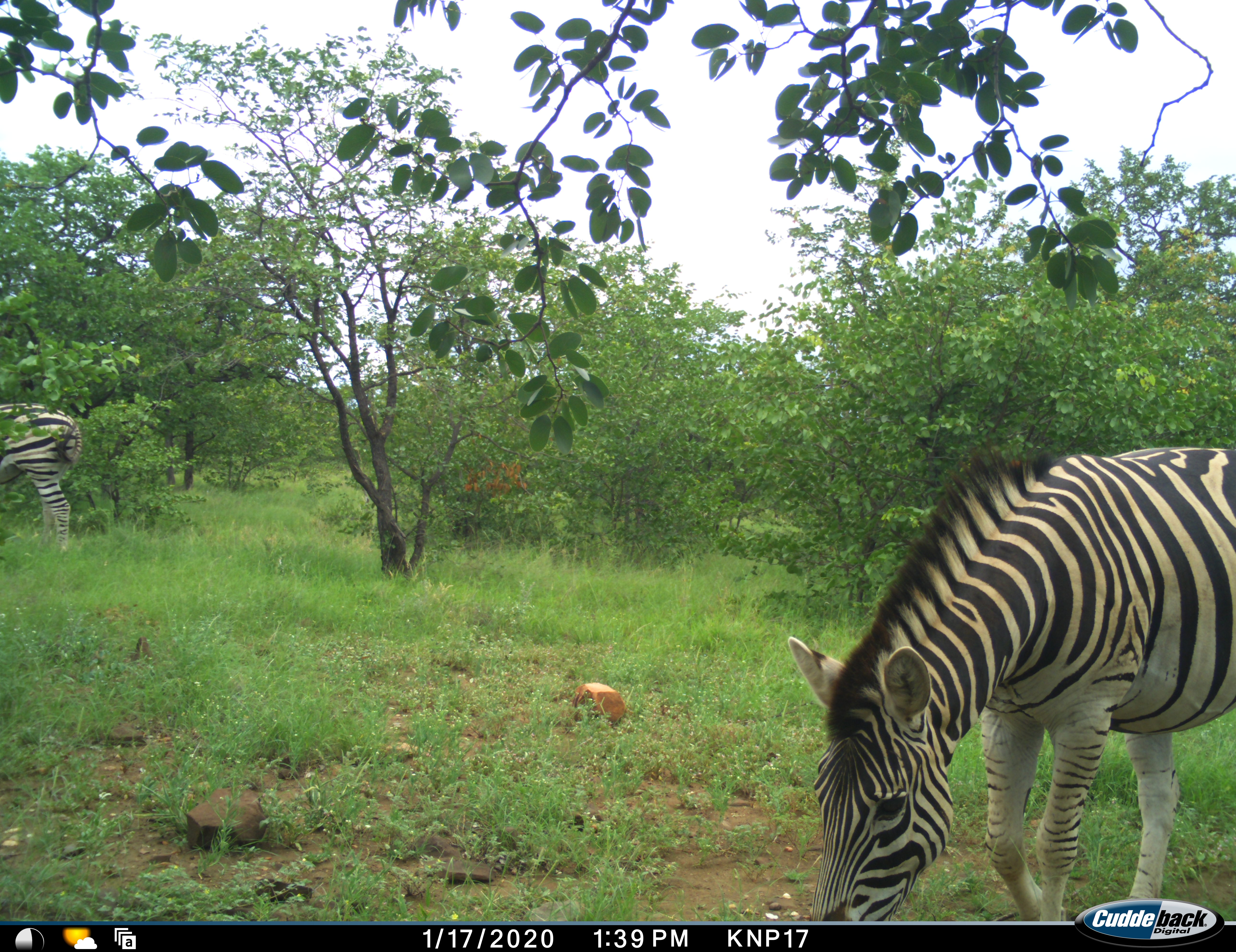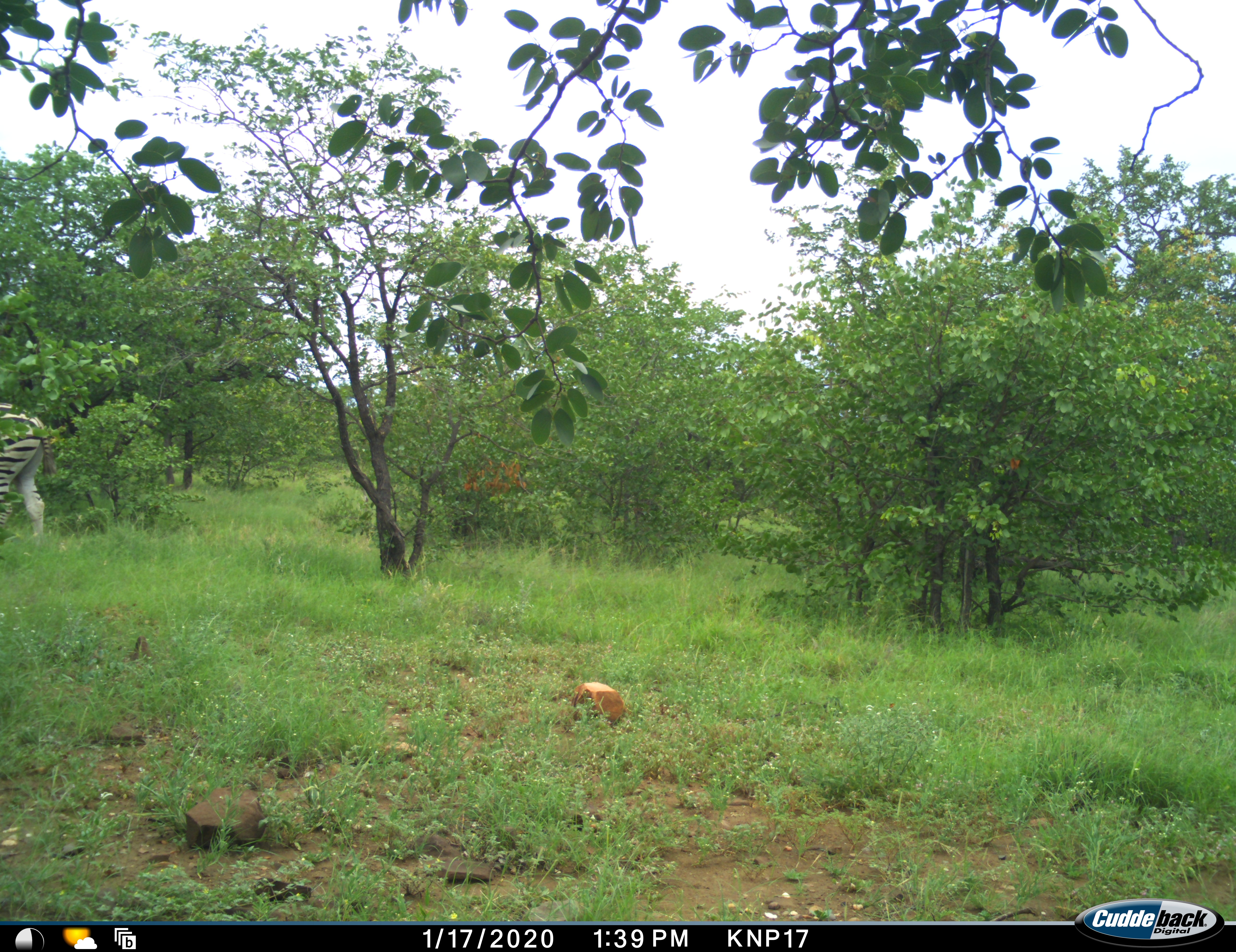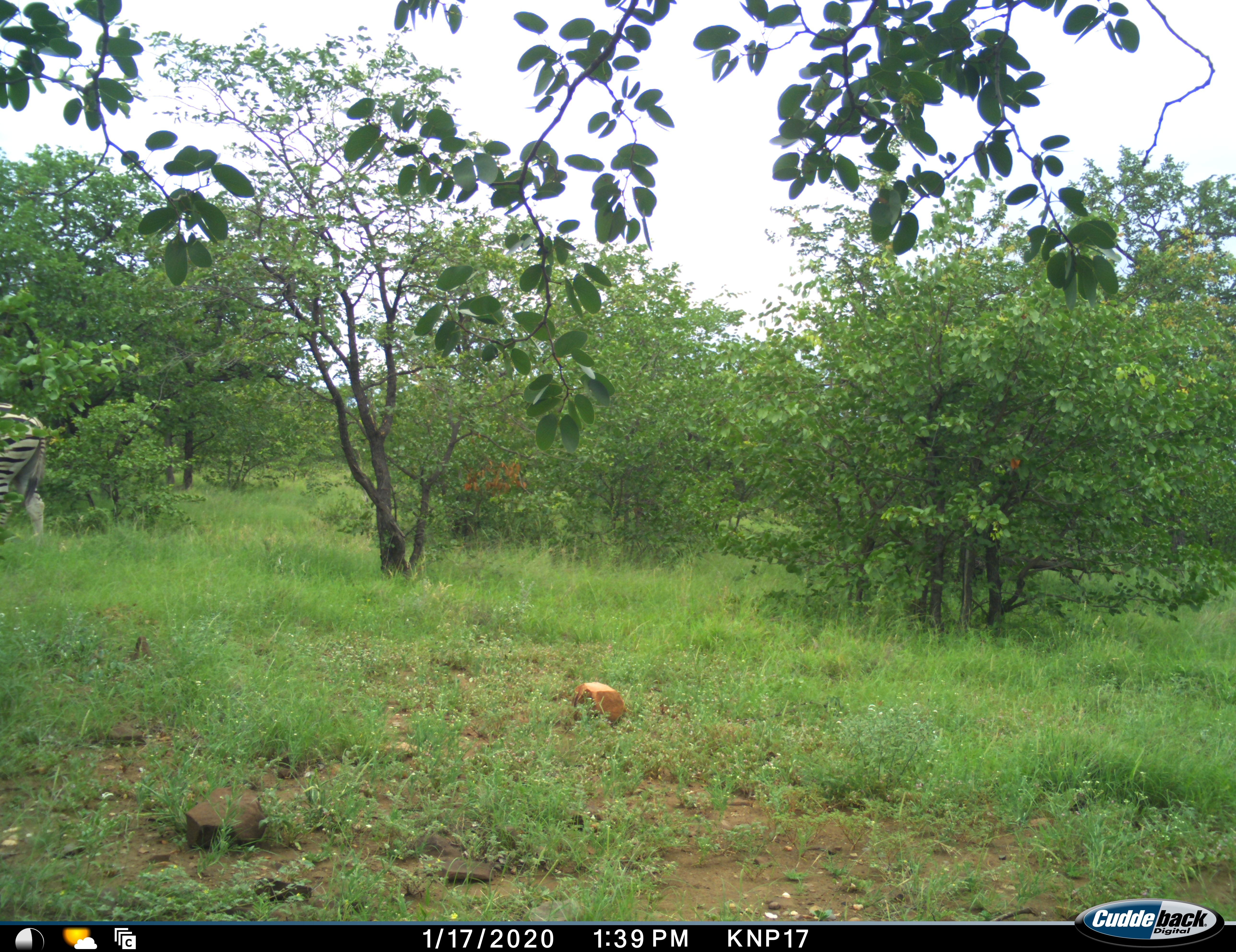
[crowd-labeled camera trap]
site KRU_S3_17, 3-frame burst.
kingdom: Animalia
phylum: Chordata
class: Mammalia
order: Perissodactyla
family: Equidae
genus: Equus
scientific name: Equus quagga burchellii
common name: burchell's zebra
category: zebraburchells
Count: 2.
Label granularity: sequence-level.